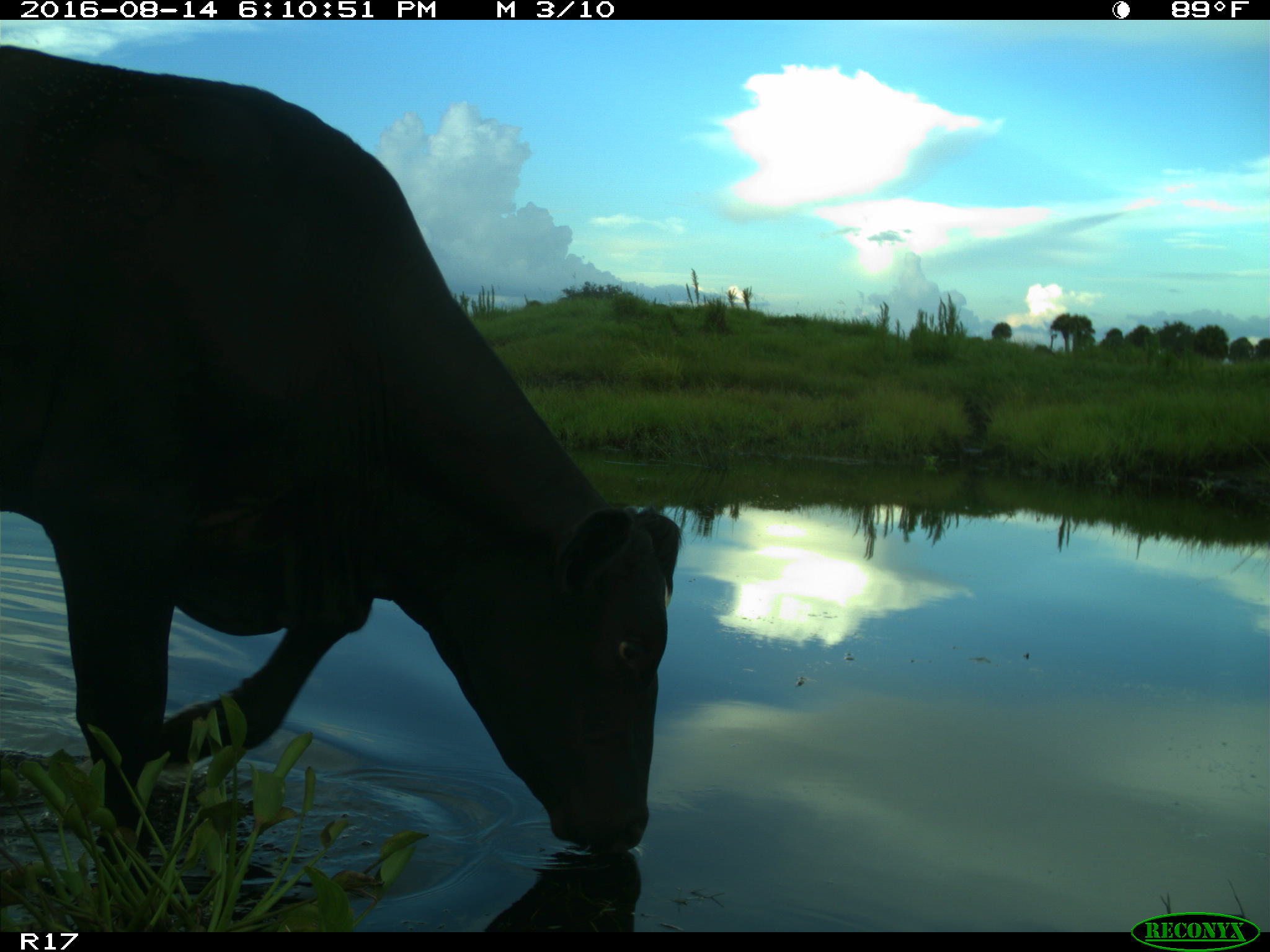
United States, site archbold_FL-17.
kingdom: Animalia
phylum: Chordata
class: Mammalia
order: Artiodactyla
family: Bovidae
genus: Bos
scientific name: Bos taurus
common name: domestic cow